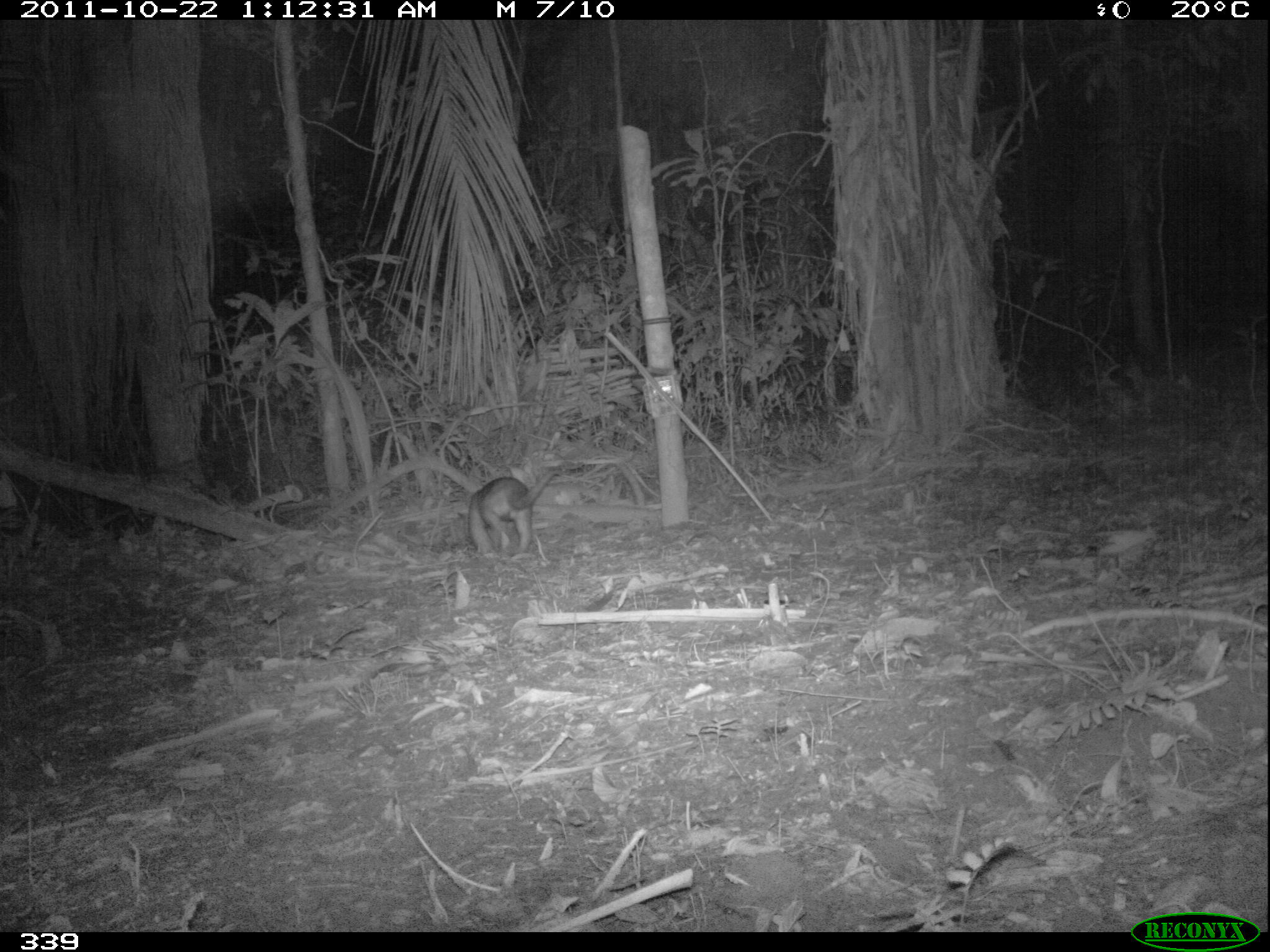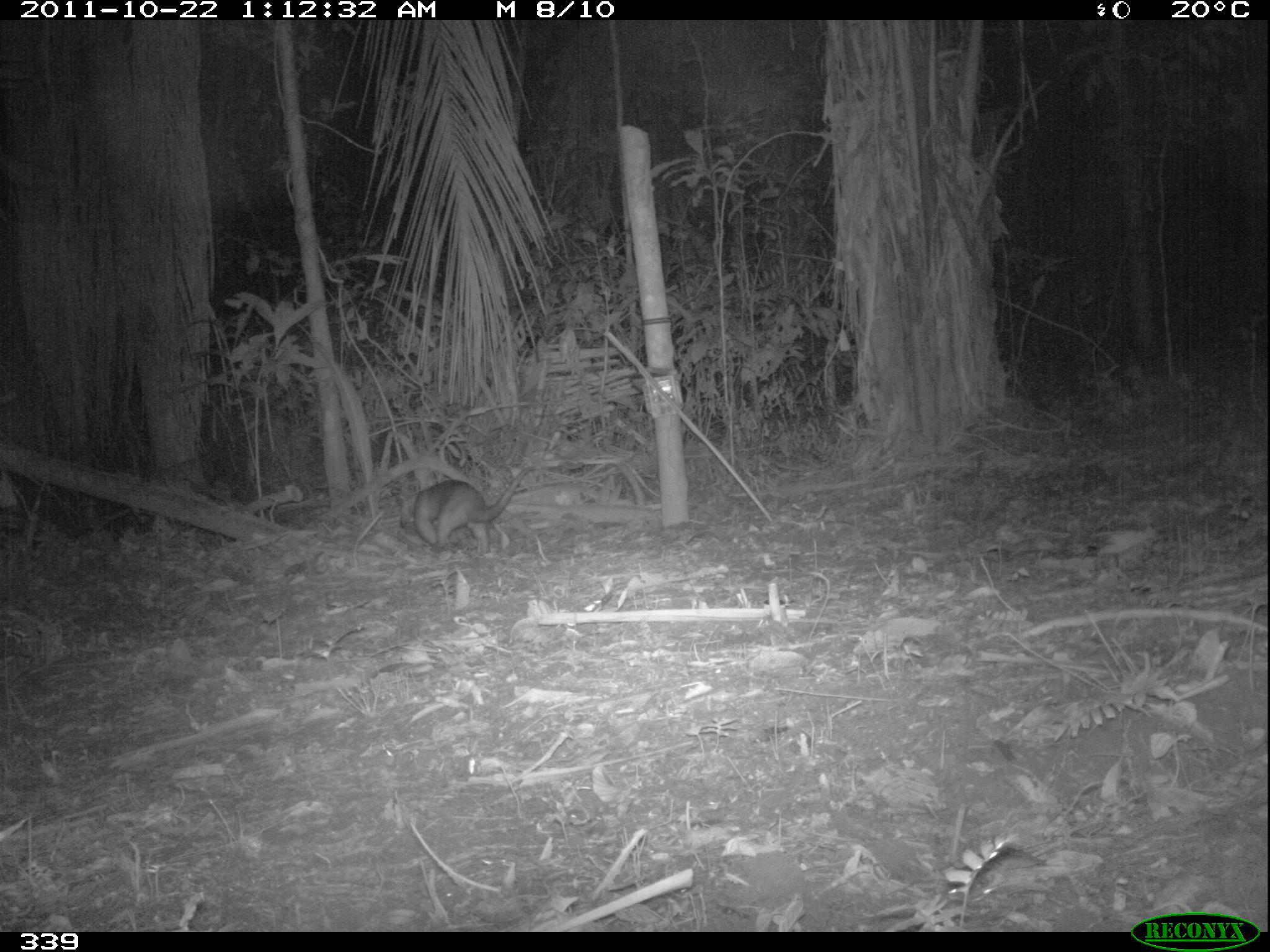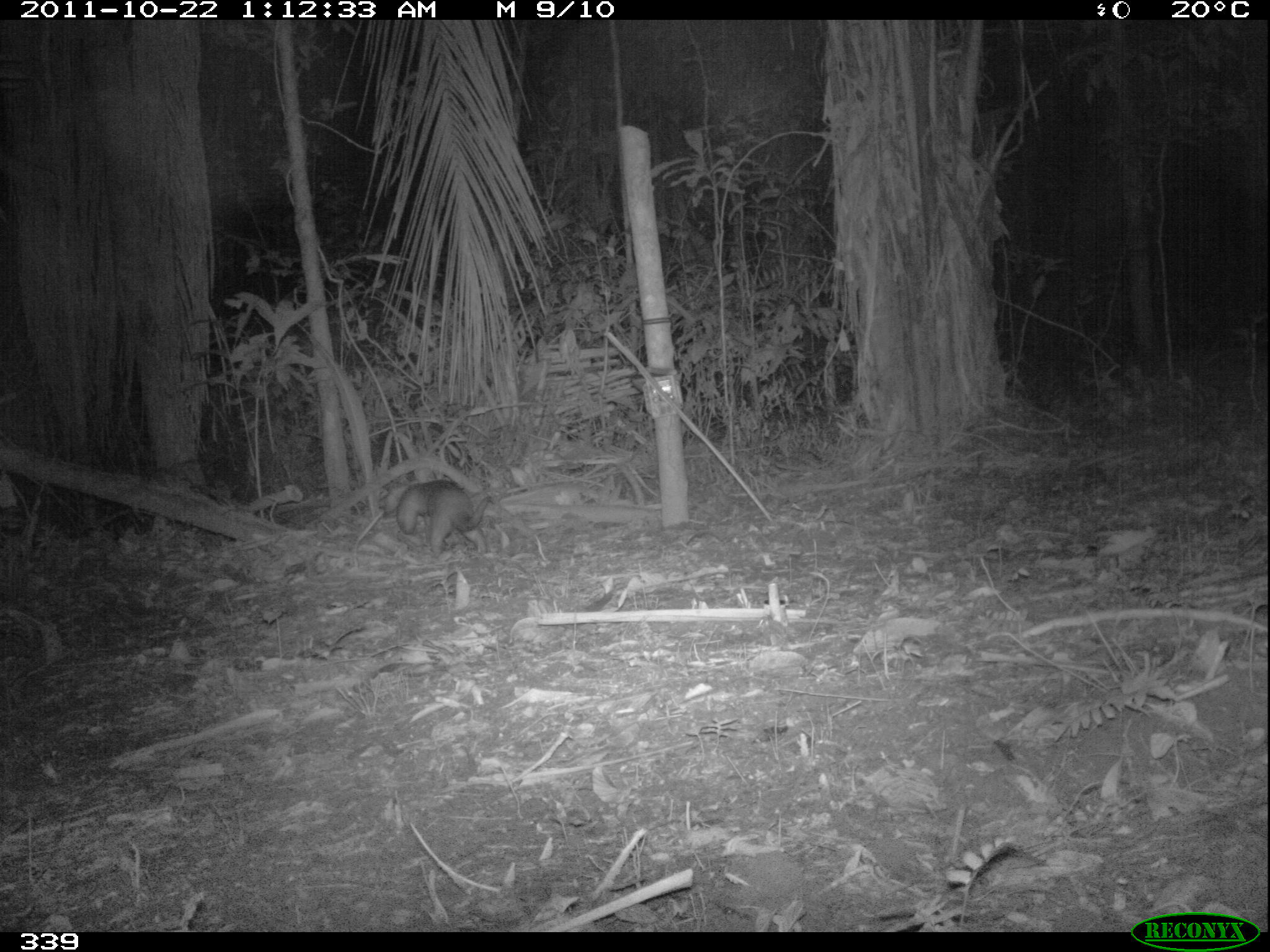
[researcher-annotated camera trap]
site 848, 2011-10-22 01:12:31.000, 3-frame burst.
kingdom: Animalia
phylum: Chordata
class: Mammalia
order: Pilosa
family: Myrmecophagidae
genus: Tamandua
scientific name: Tamandua tetradactyla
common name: southern tamandua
Tamandua tetradactyla (southern tamandua).